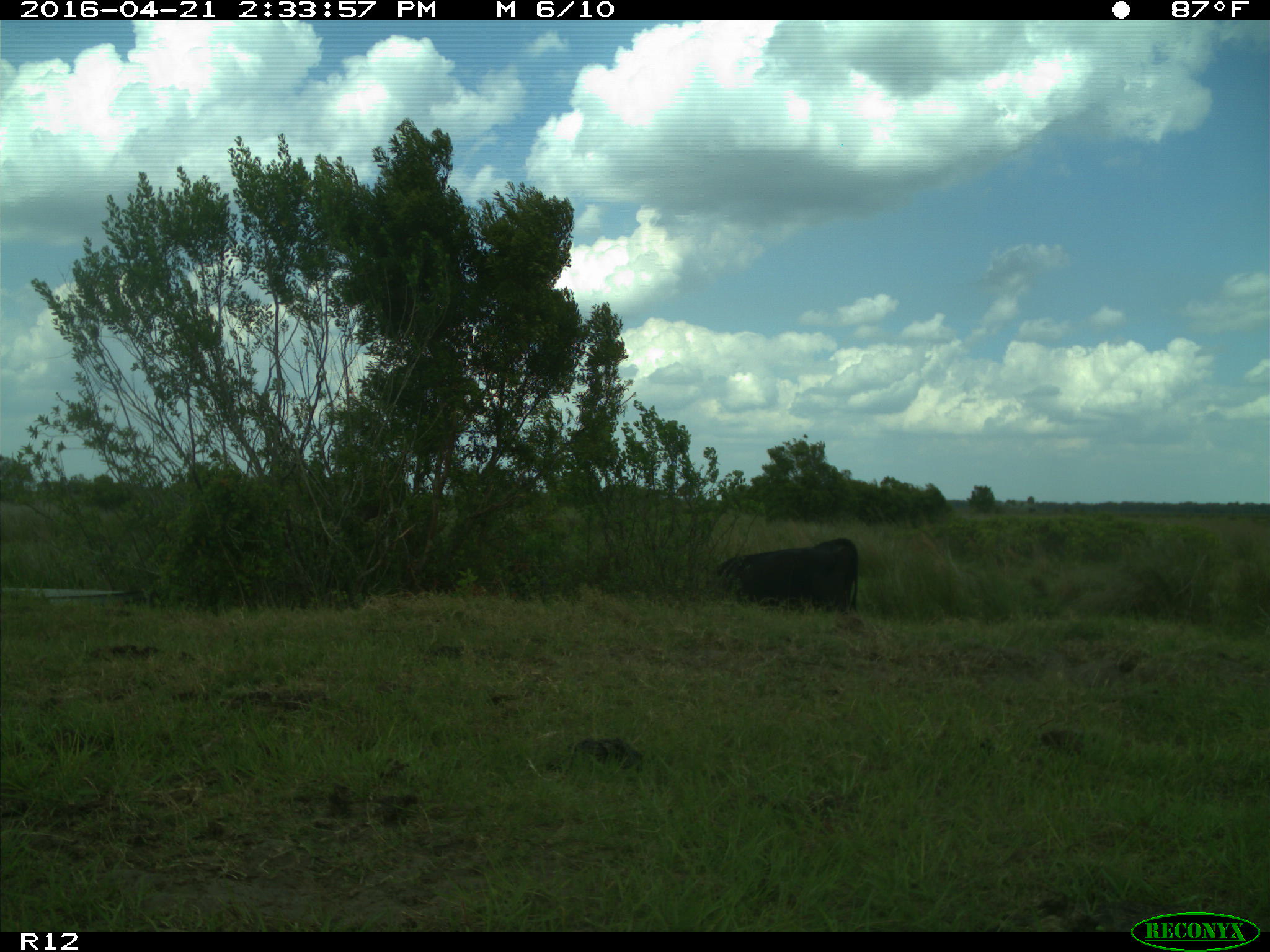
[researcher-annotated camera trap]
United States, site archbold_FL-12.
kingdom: Animalia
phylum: Chordata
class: Mammalia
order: Artiodactyla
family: Bovidae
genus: Bos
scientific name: Bos taurus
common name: domestic cow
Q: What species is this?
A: Bos taurus (domestic cow).